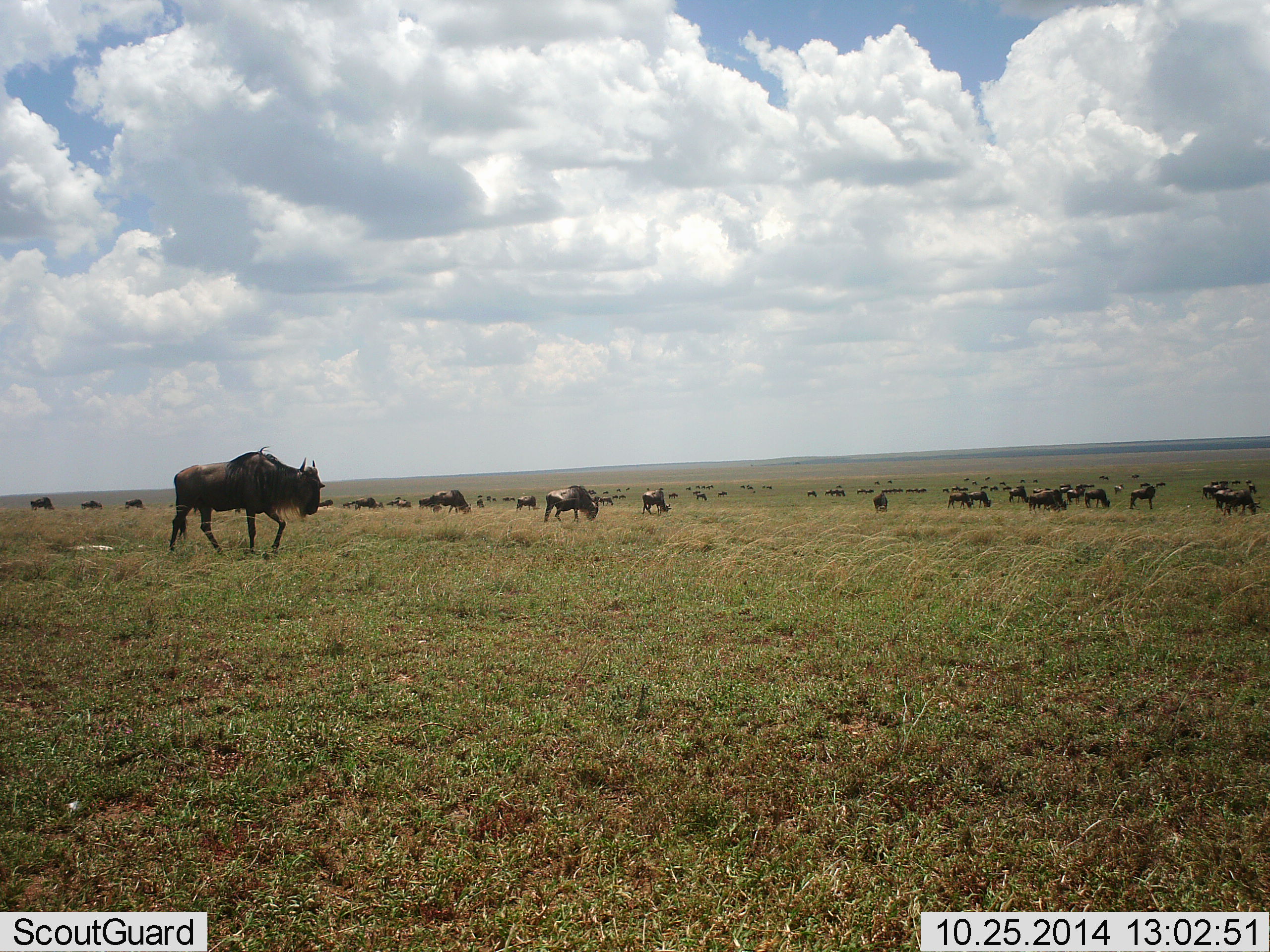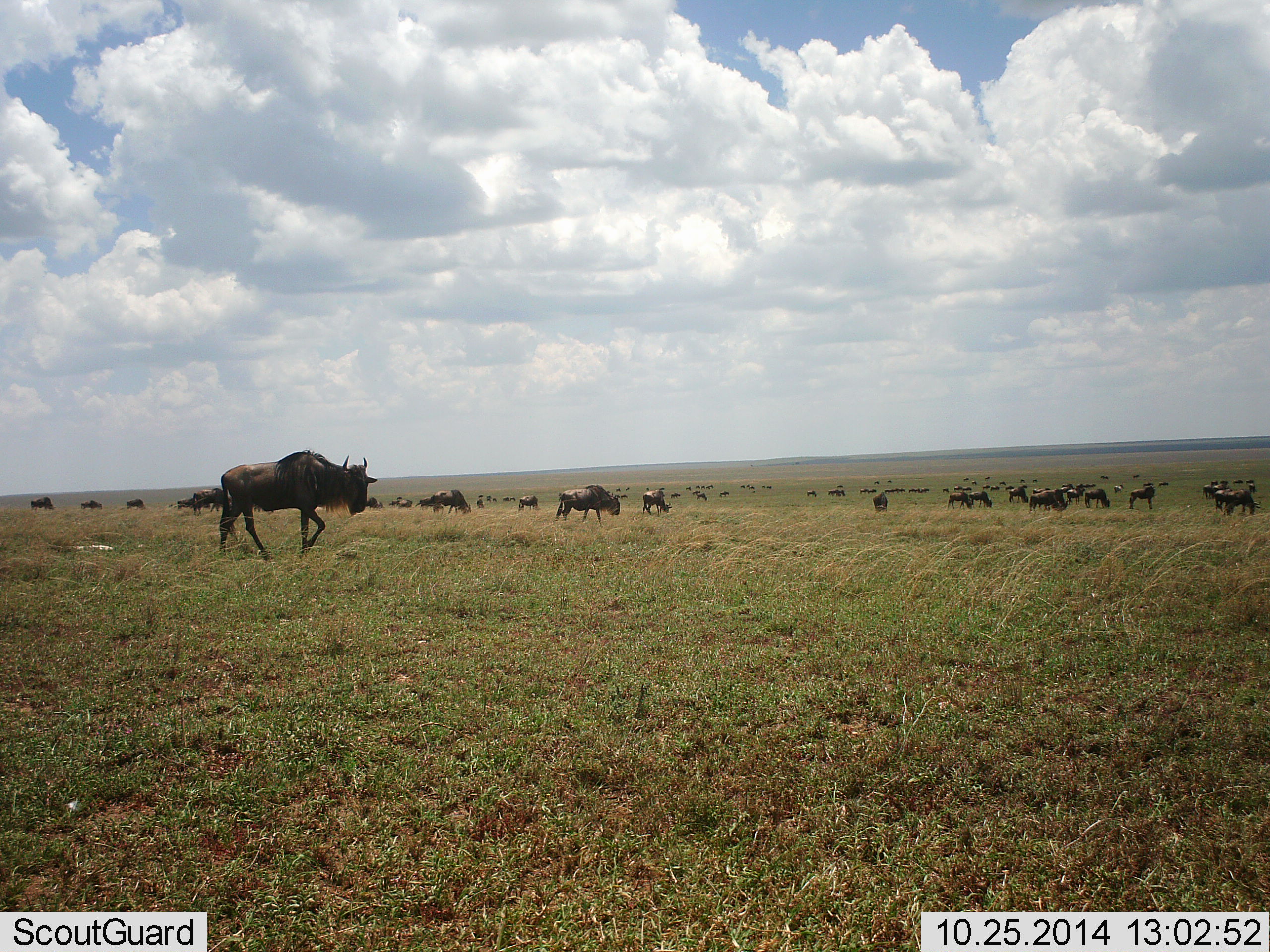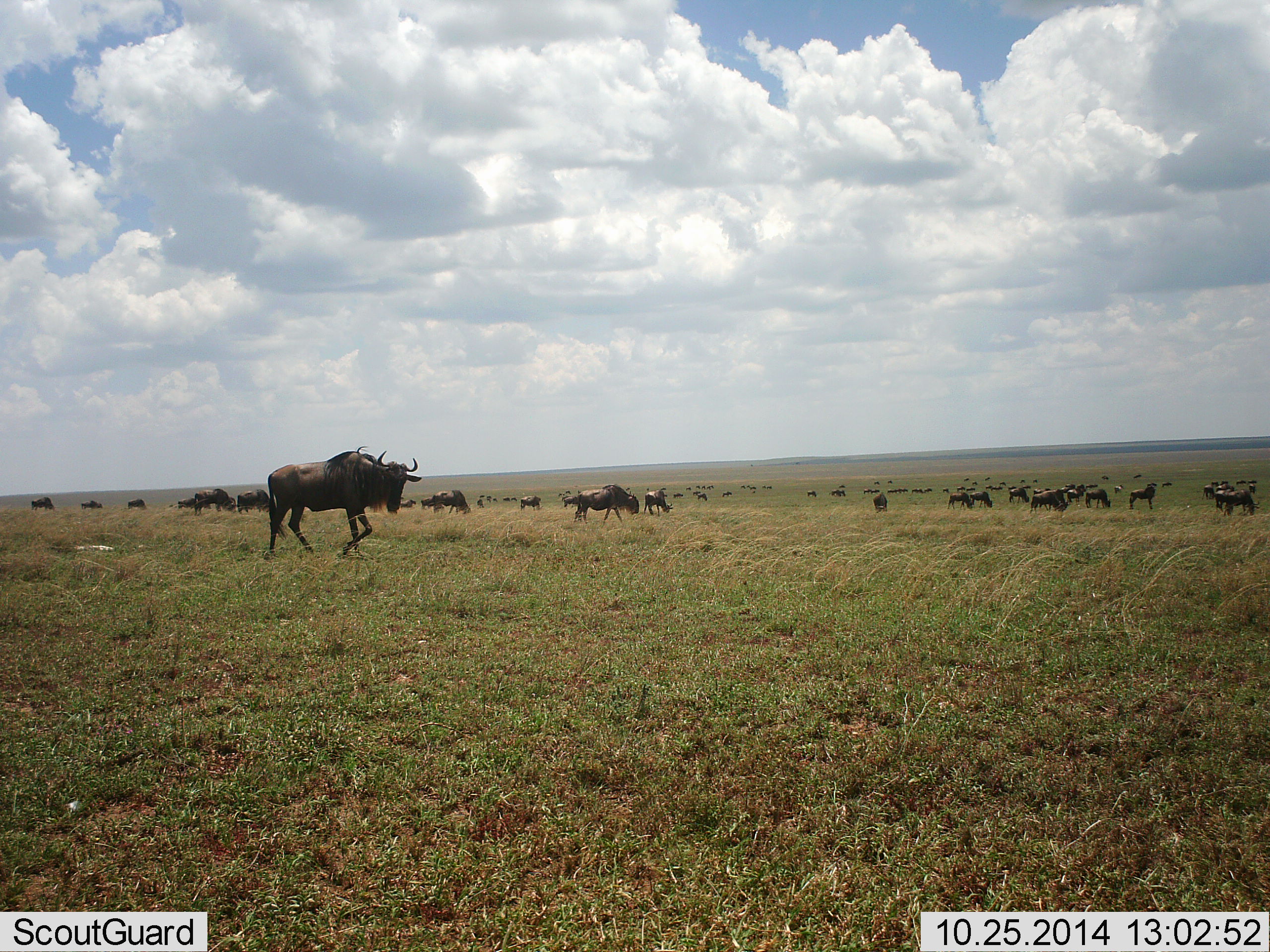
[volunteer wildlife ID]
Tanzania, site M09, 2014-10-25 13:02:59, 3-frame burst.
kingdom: Animalia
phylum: Chordata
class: Mammalia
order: Artiodactyla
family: Bovidae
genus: Connochaetes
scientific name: Connochaetes taurinus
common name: blue wildebeest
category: wildebeest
Wildebeest (blue wildebeest) (Connochaetes taurinus), count 51+. Behavior (volunteer vote fractions): standing 60%, resting 10%, moving 100%, interacting 20%. Young present (vote fraction): 0%. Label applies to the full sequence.